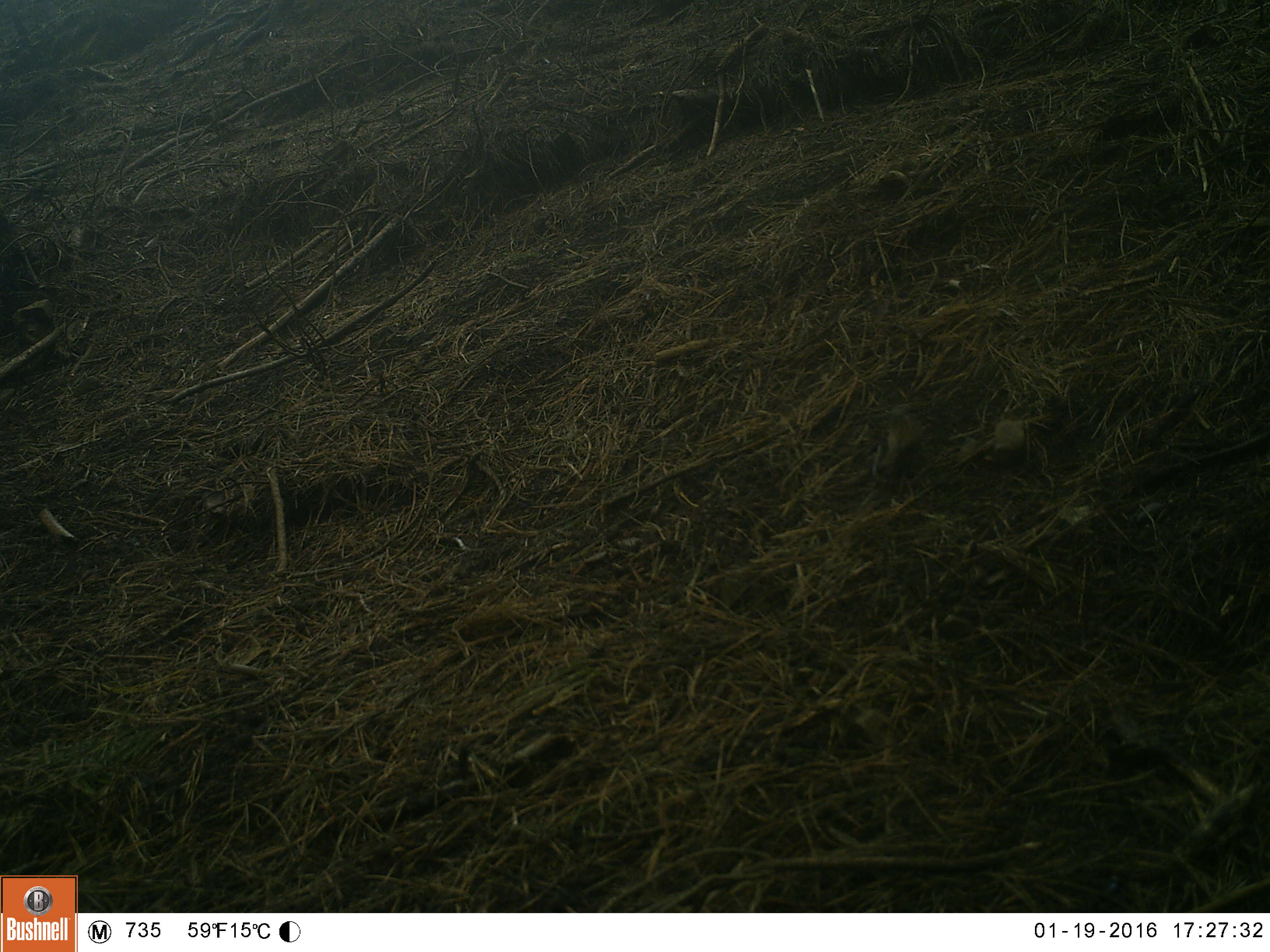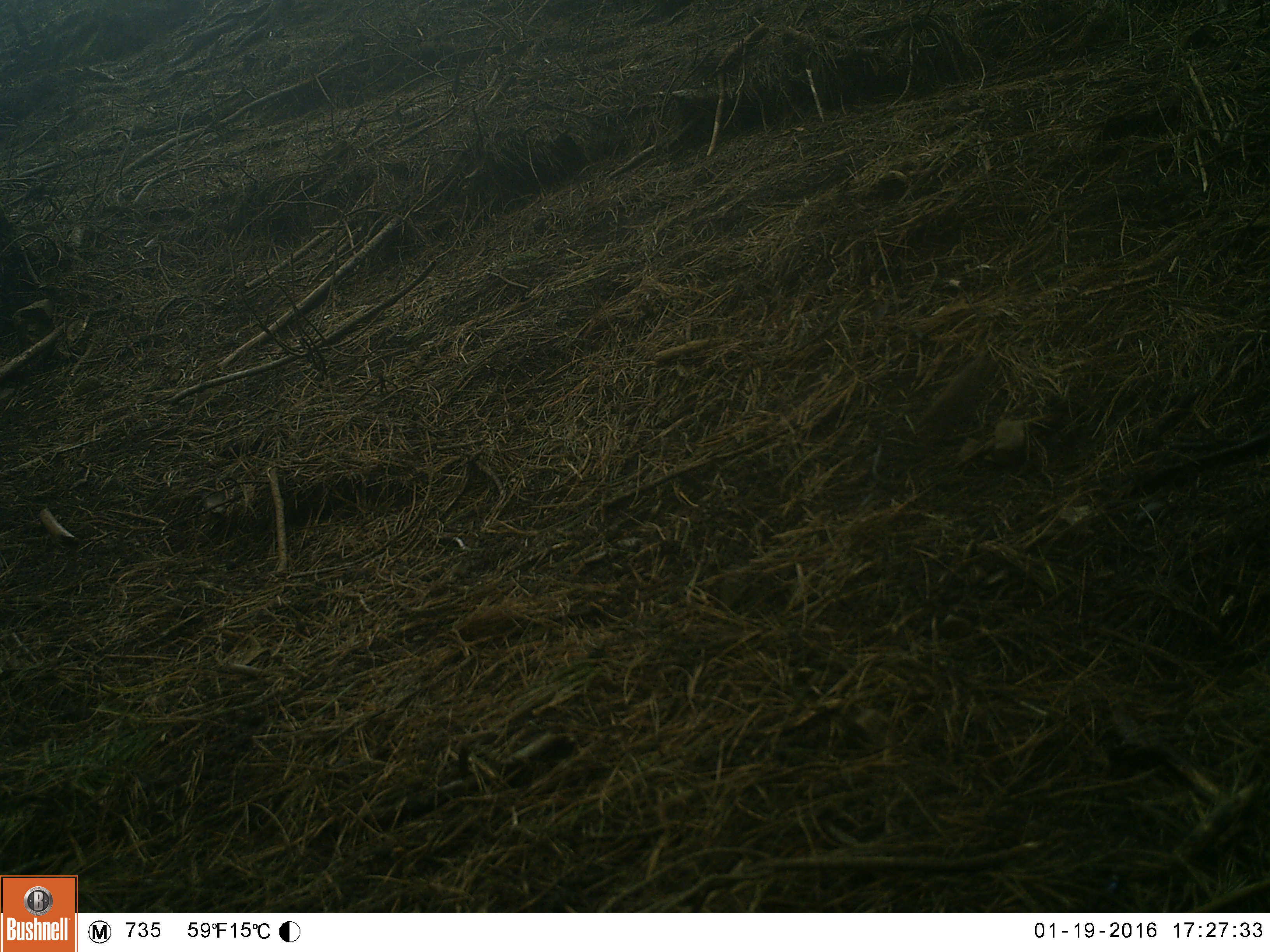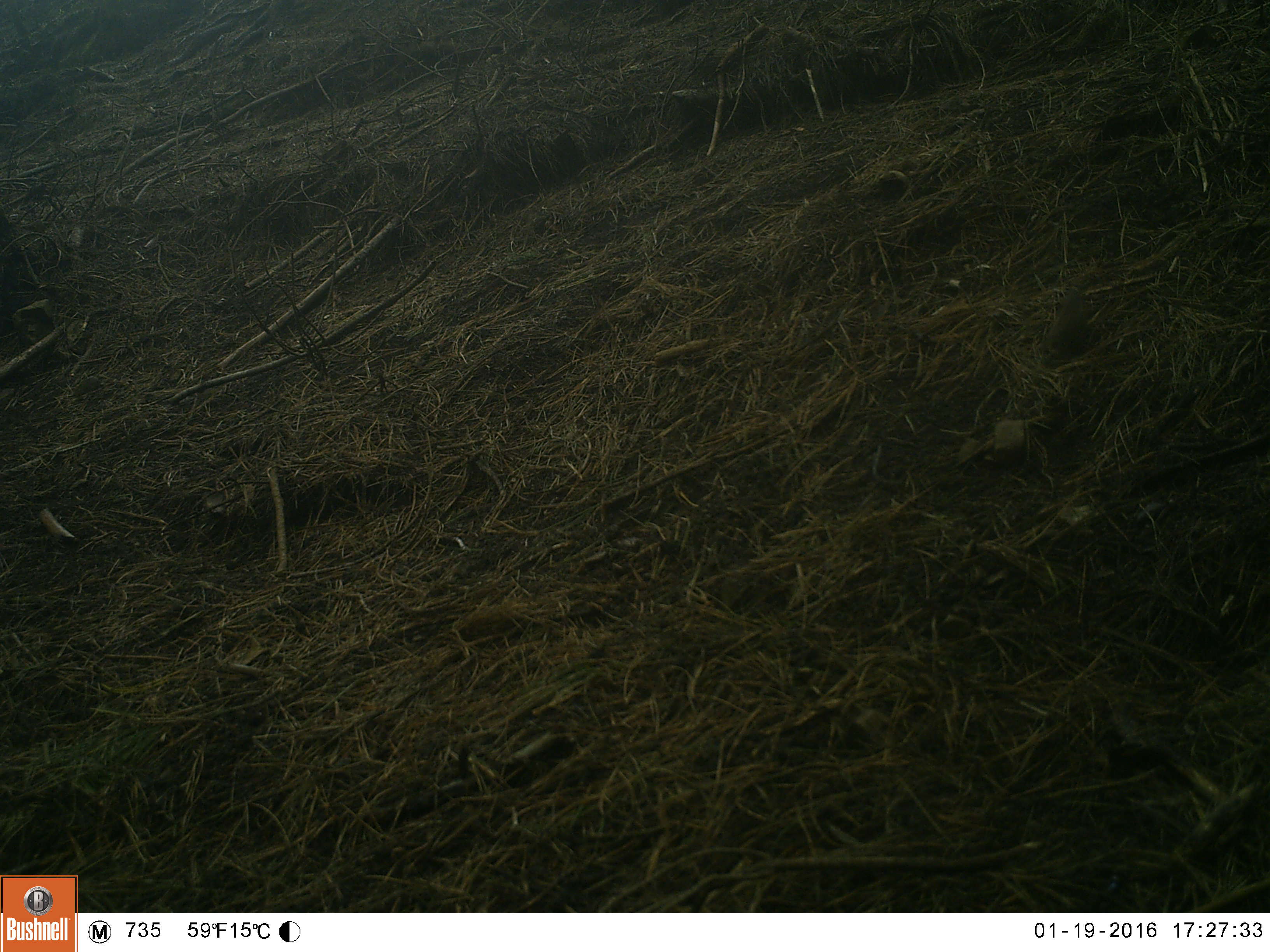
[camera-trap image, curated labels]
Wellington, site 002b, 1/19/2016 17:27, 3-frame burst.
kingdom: Animalia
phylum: Chordata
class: Aves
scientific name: Aves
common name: bird